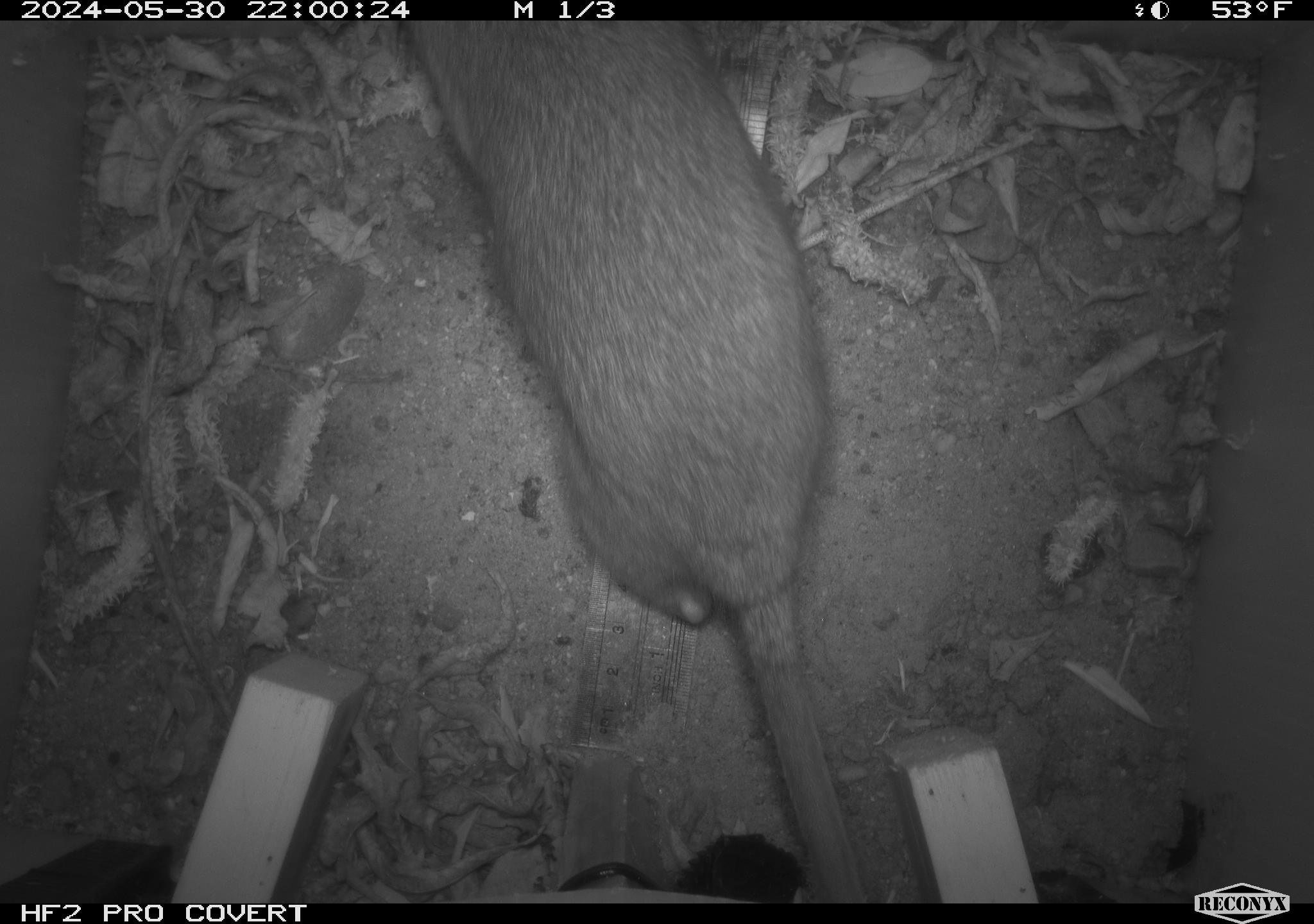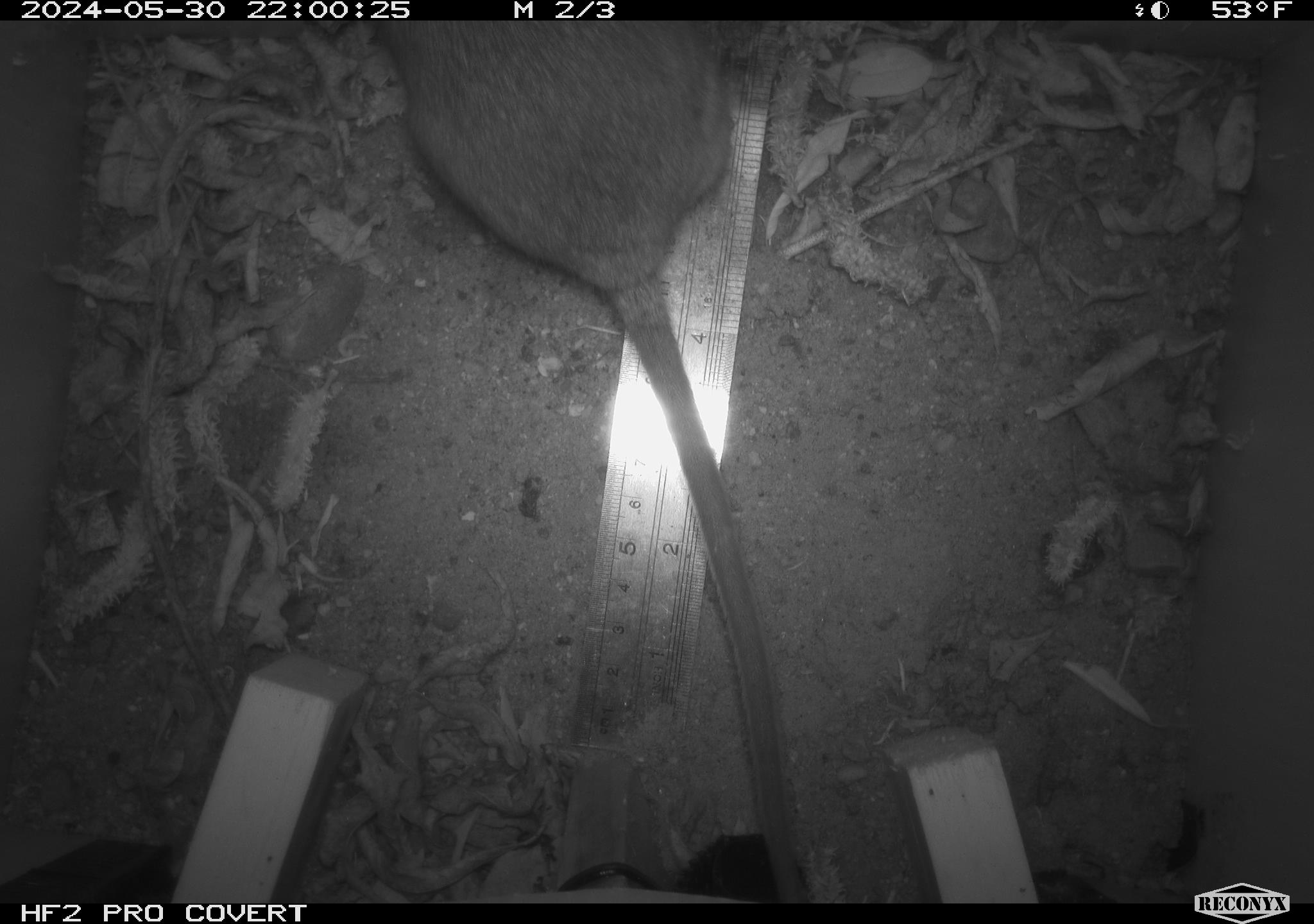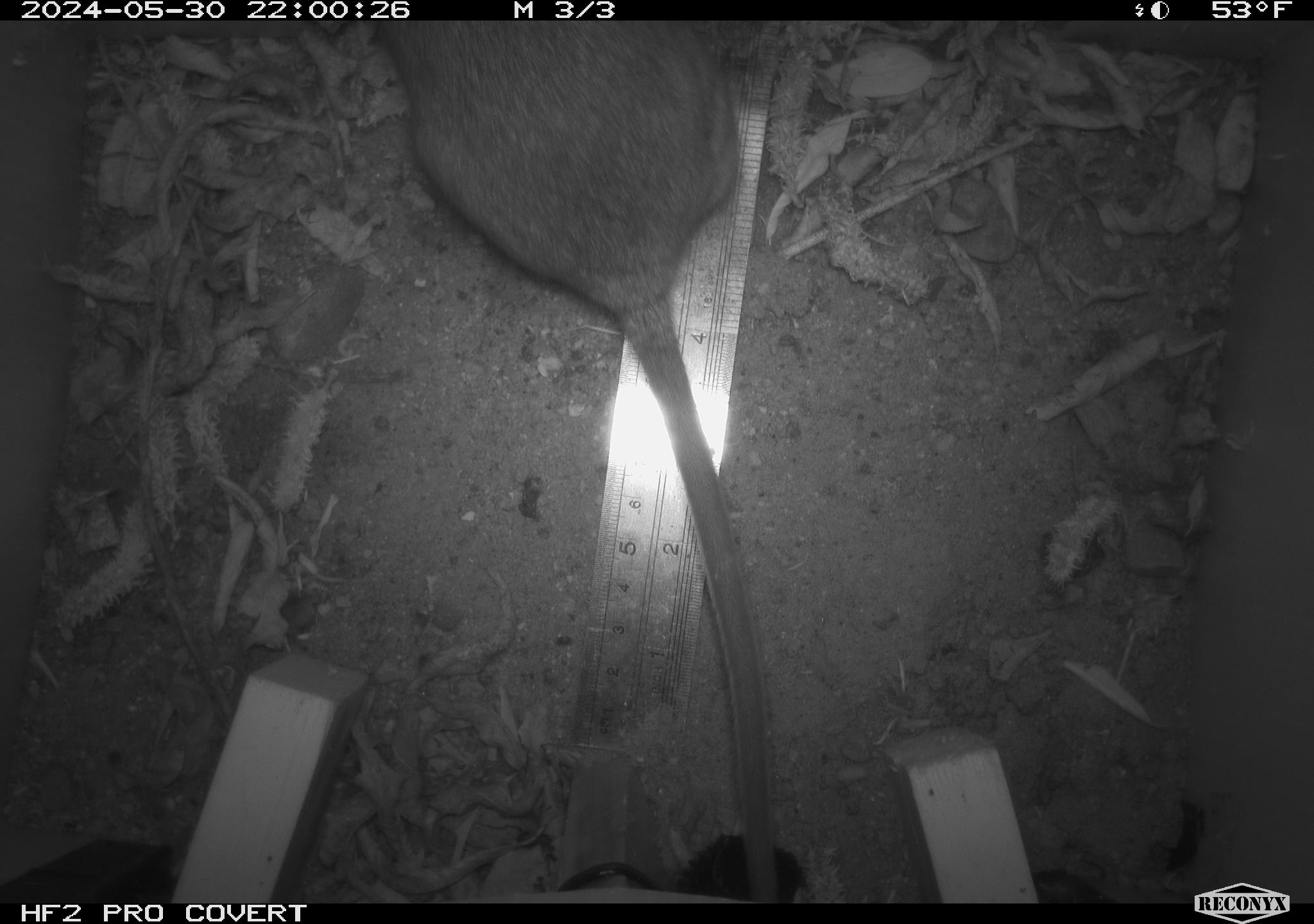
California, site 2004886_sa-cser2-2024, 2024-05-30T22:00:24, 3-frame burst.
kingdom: Animalia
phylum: Chordata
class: Mammalia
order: Rodentia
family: Muridae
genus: Rattus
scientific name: Rattus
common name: rat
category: rattus species